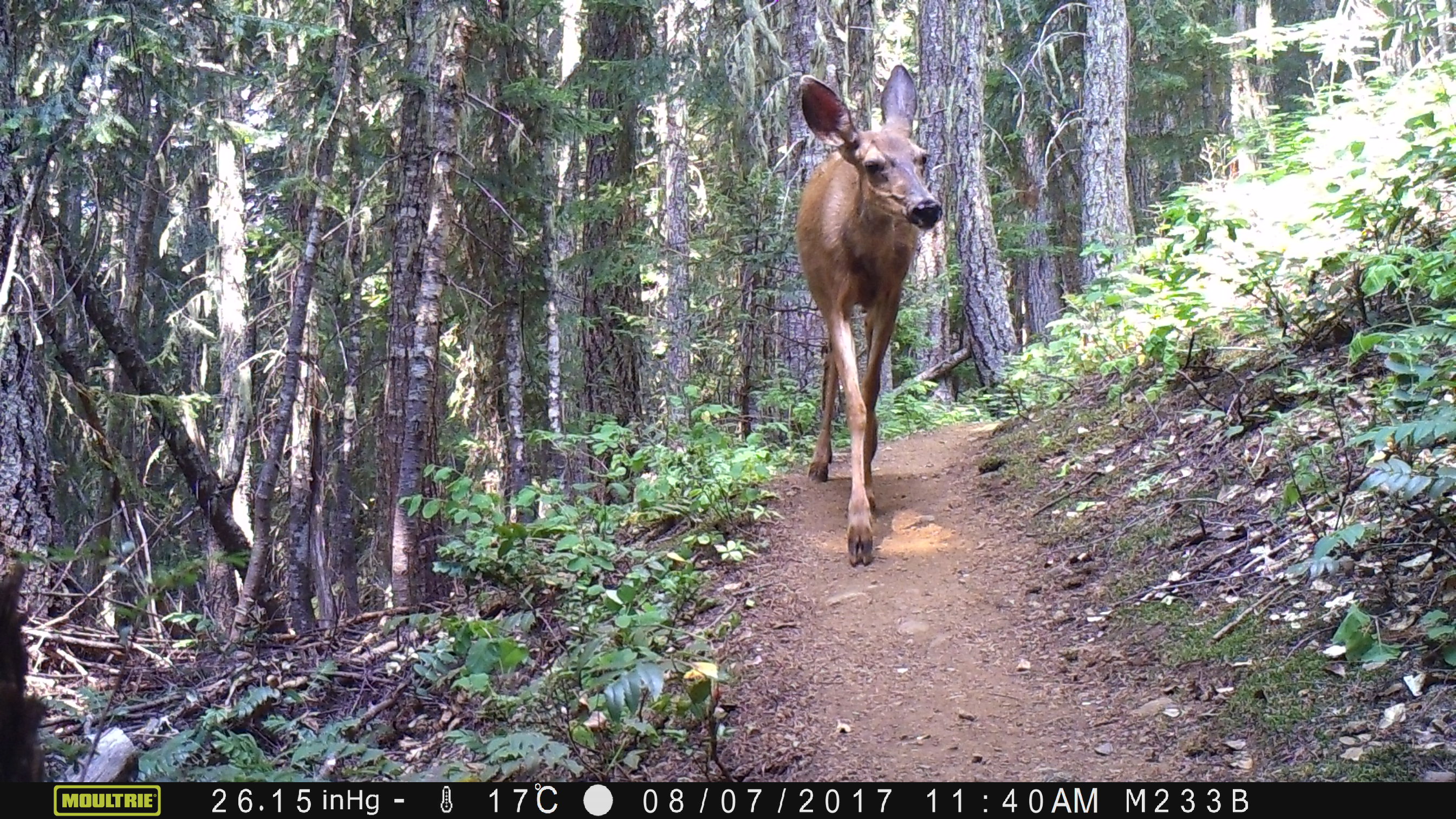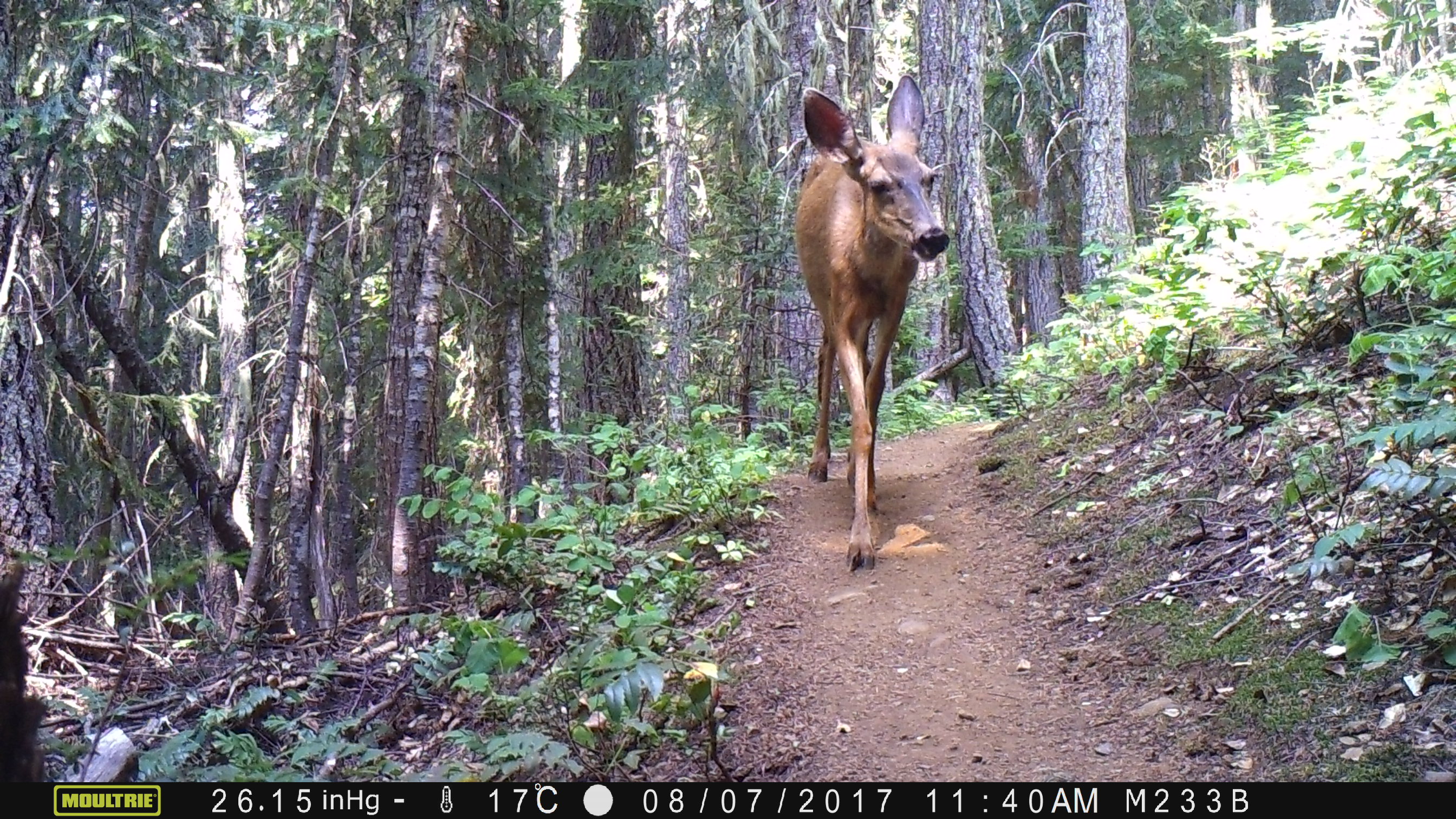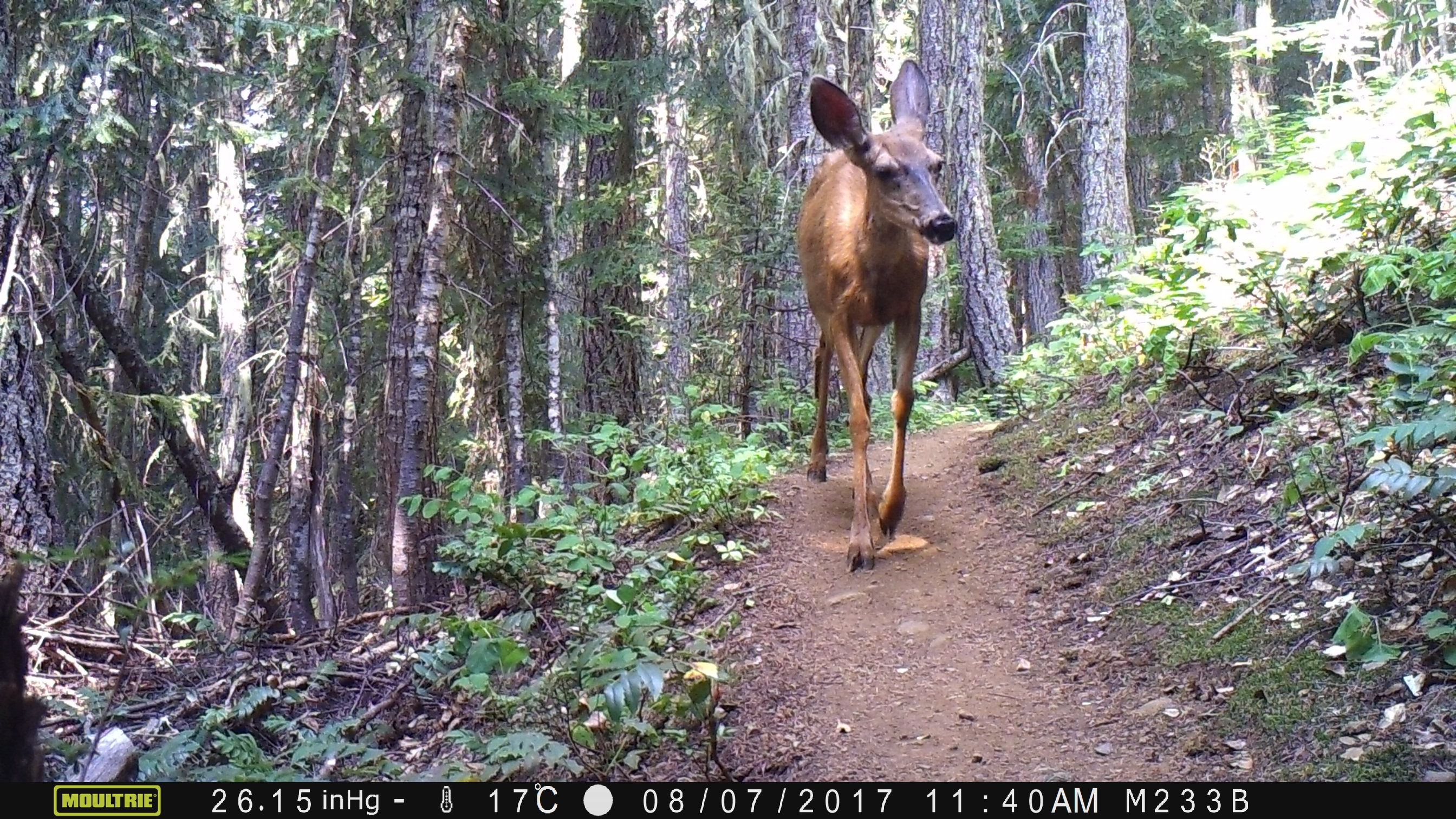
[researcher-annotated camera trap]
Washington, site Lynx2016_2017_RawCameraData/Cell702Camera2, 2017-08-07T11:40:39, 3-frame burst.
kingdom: Animalia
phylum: Chordata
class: Mammalia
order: Artiodactyla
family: Cervidae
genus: Odocoileus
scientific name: Odocoileus hemionus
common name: mule deer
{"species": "Odocoileus hemionus (mule deer)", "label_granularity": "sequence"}